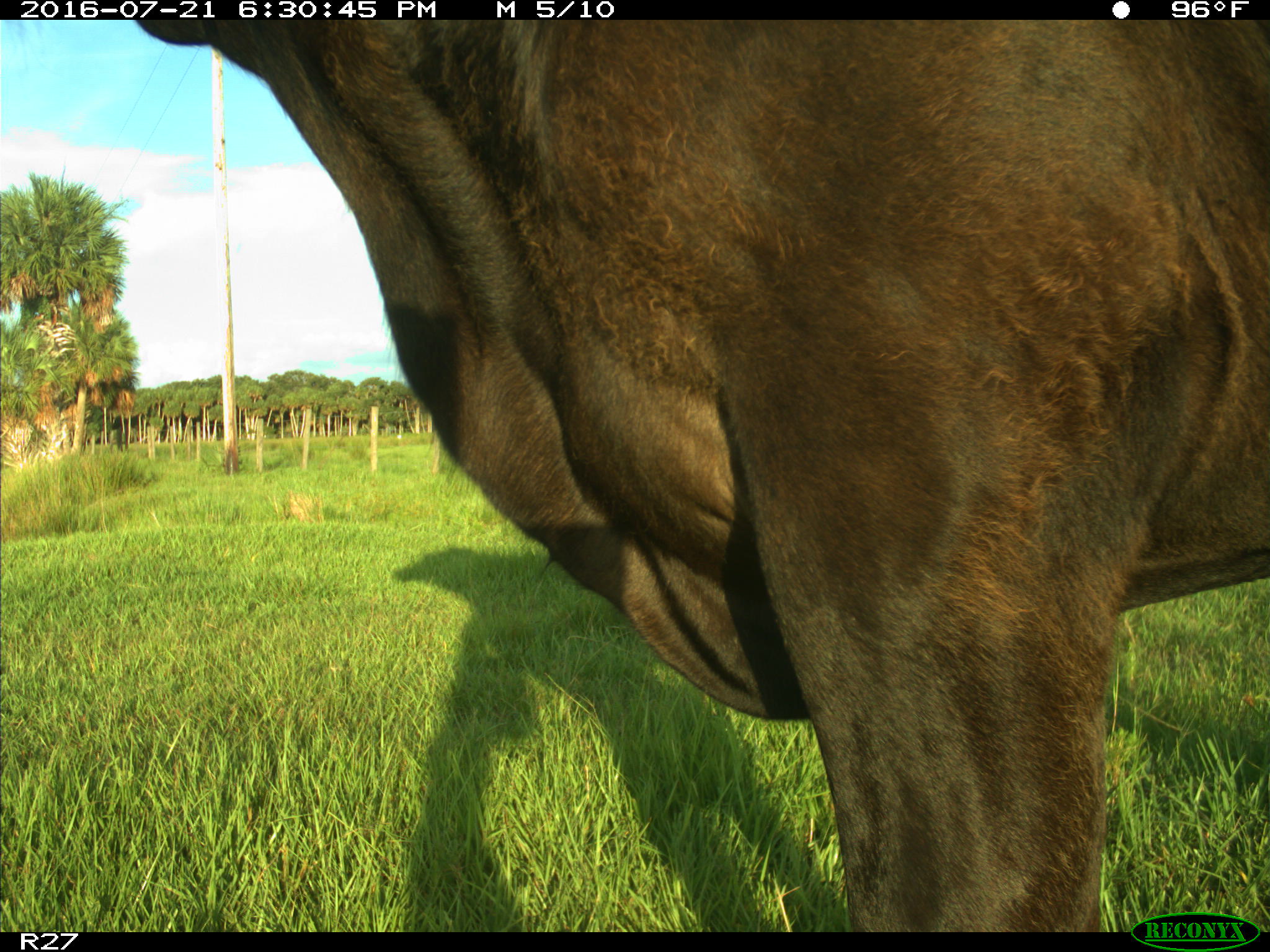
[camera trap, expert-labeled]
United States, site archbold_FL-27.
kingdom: Animalia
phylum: Chordata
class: Mammalia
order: Artiodactyla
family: Bovidae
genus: Bos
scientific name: Bos taurus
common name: domestic cow